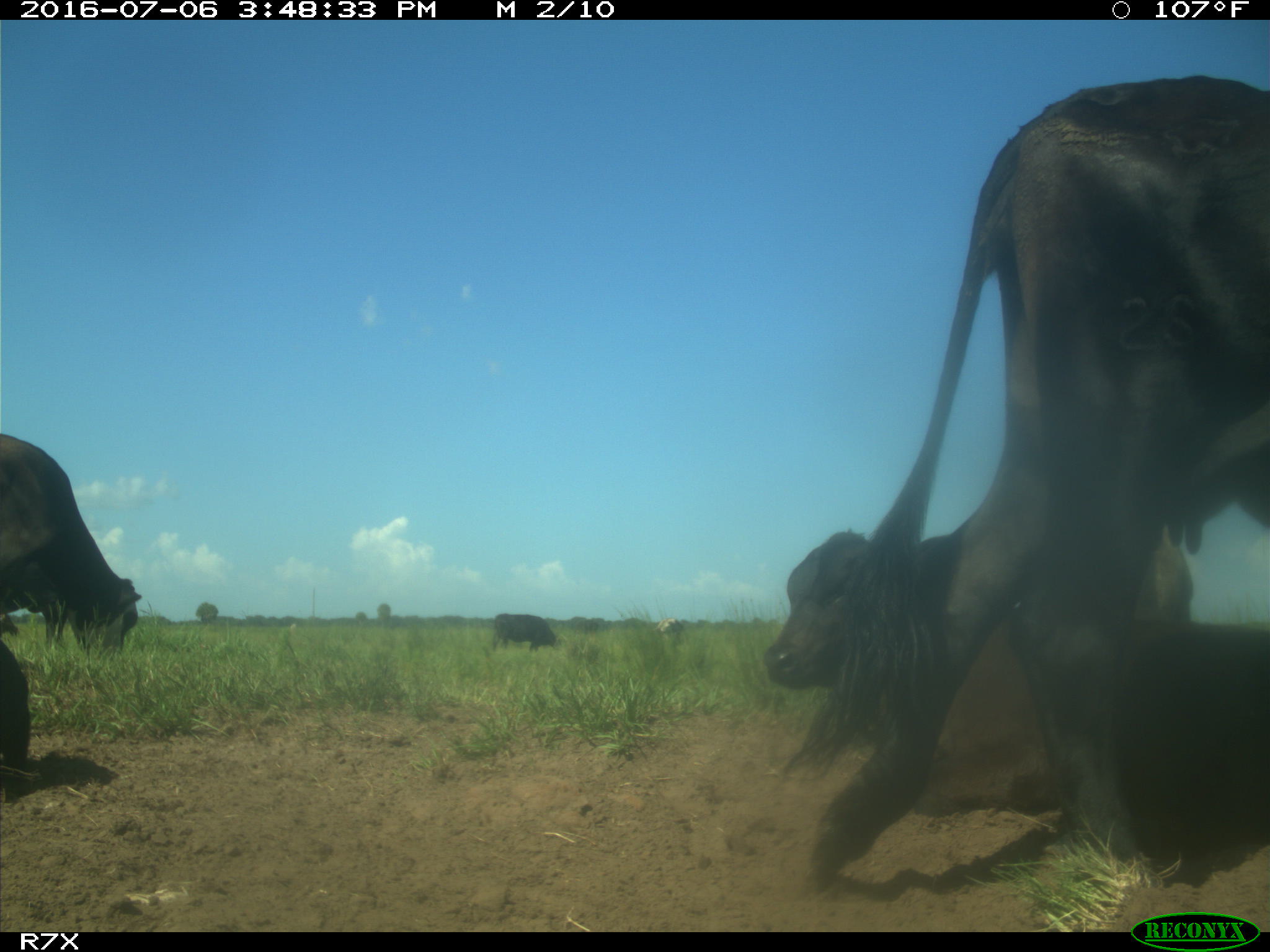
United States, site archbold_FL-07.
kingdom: Animalia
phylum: Chordata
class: Mammalia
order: Artiodactyla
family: Bovidae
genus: Bos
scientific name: Bos taurus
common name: domestic cow